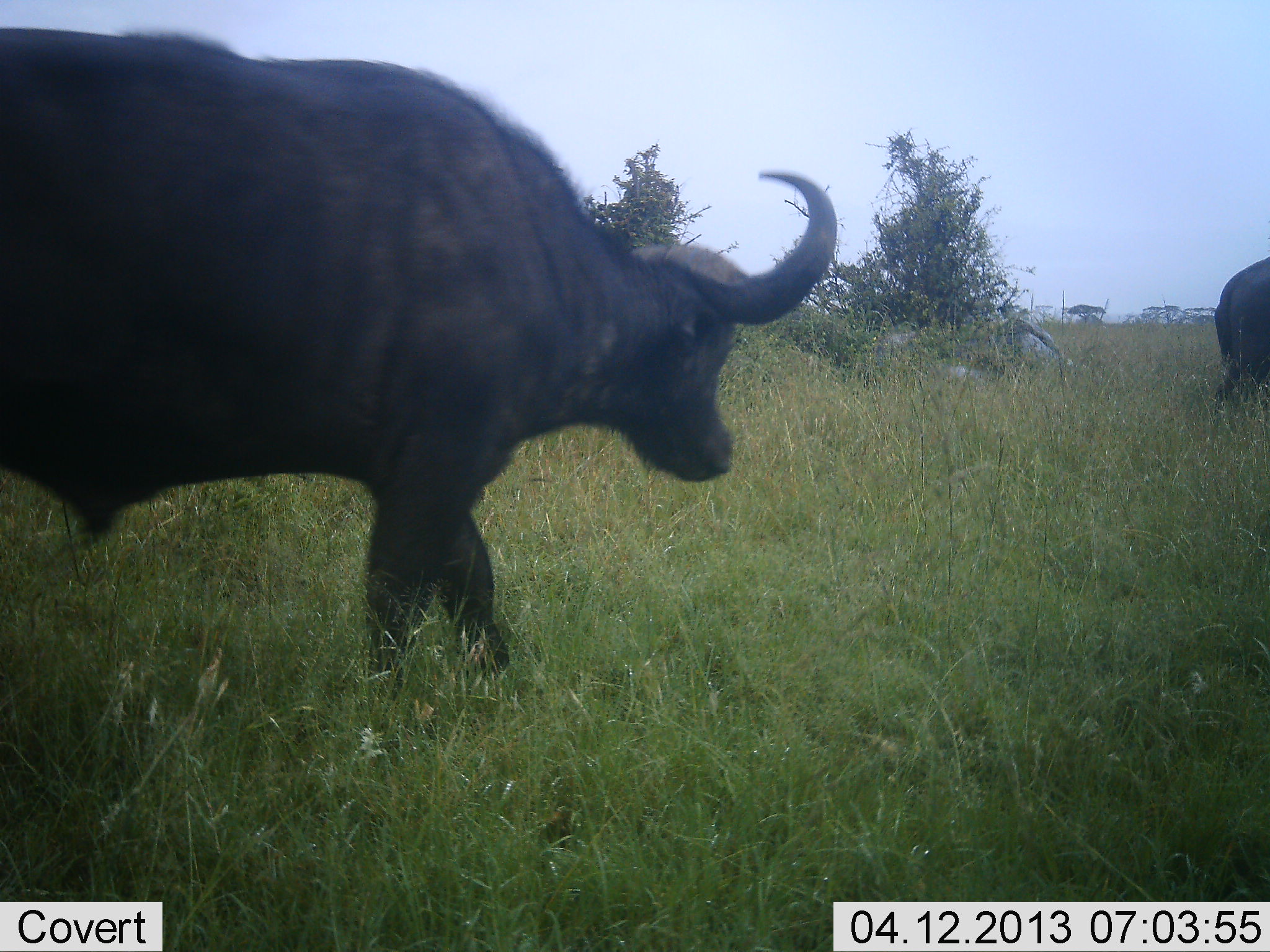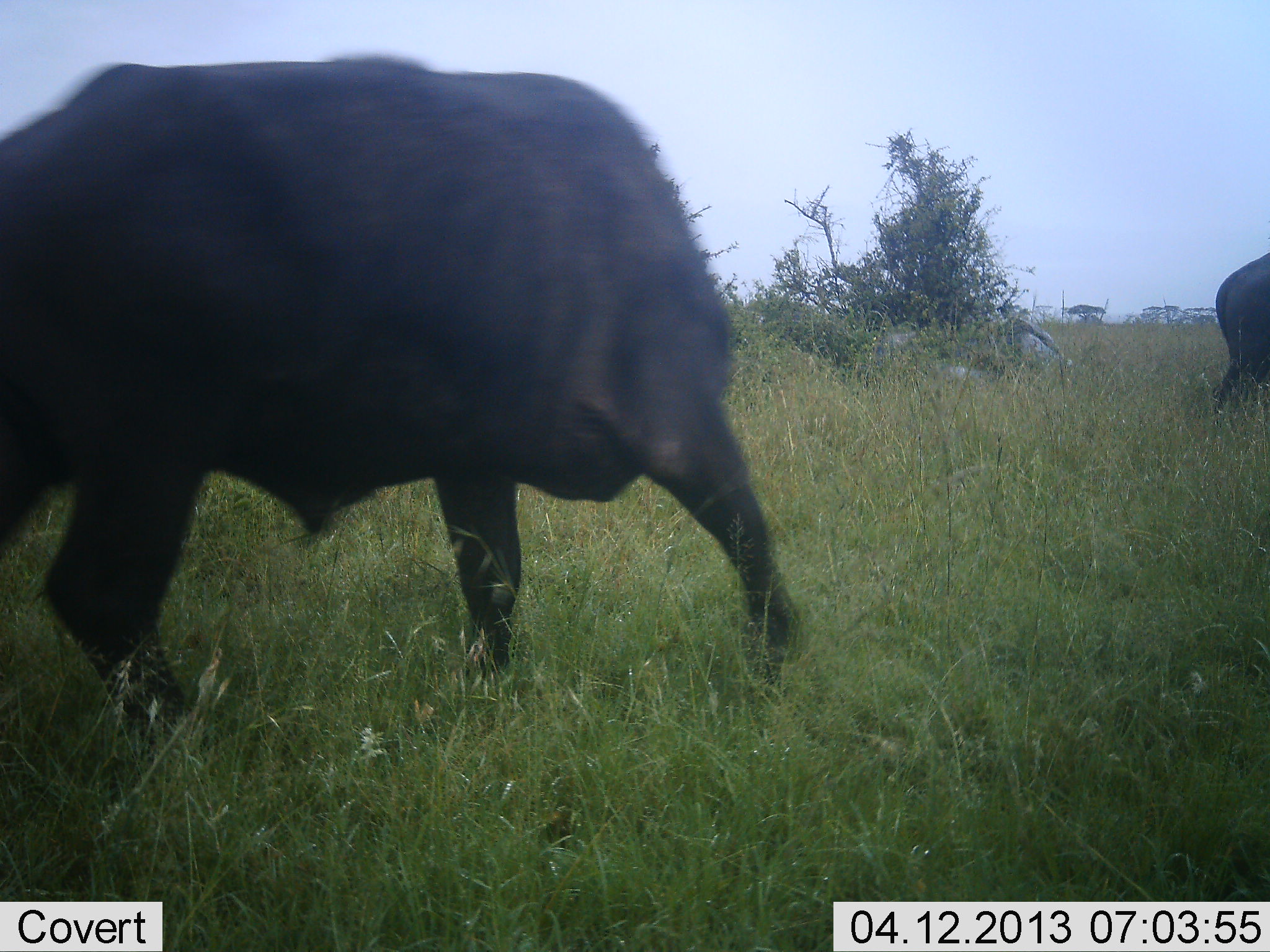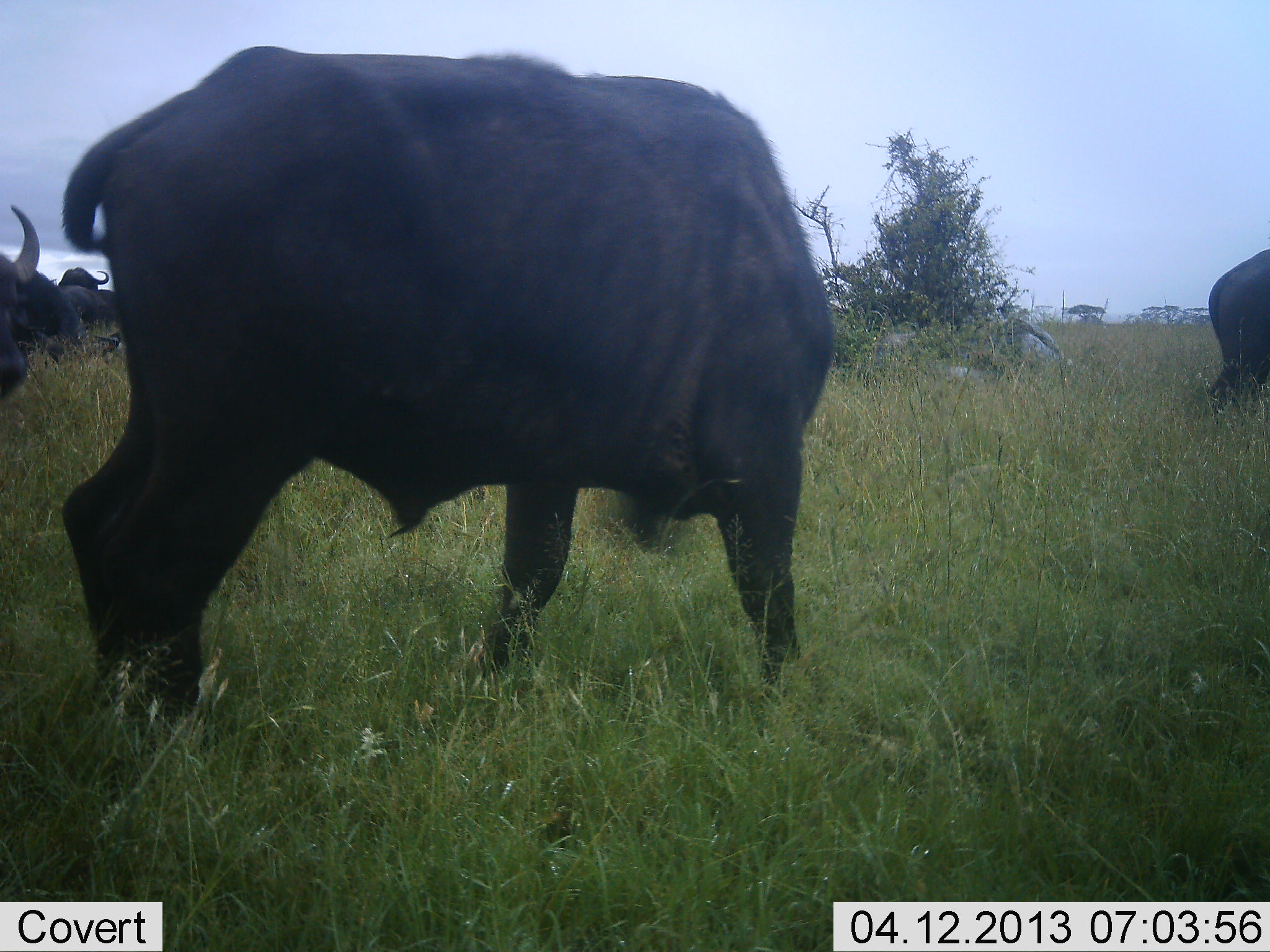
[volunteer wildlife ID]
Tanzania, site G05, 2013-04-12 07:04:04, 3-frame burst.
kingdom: Animalia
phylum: Chordata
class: Mammalia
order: Artiodactyla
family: Bovidae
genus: Syncerus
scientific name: Syncerus caffer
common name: cape buffalo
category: buffalo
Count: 4.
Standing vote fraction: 41%.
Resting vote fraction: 5%.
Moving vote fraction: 86%.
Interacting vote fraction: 5%.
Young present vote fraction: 0%.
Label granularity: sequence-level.